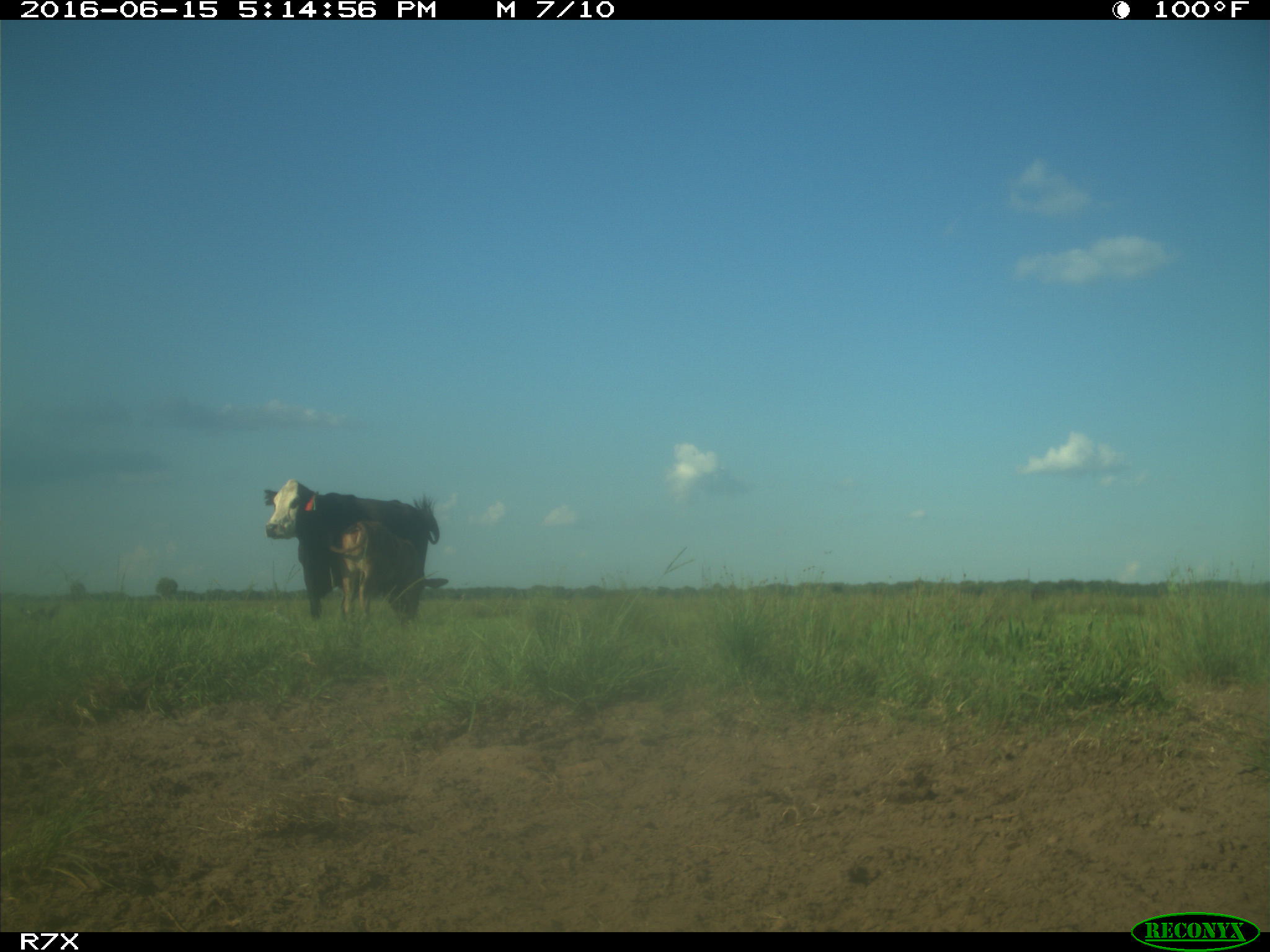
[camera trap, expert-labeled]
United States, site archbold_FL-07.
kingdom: Animalia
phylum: Chordata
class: Mammalia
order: Artiodactyla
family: Bovidae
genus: Bos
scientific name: Bos taurus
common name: domestic cow